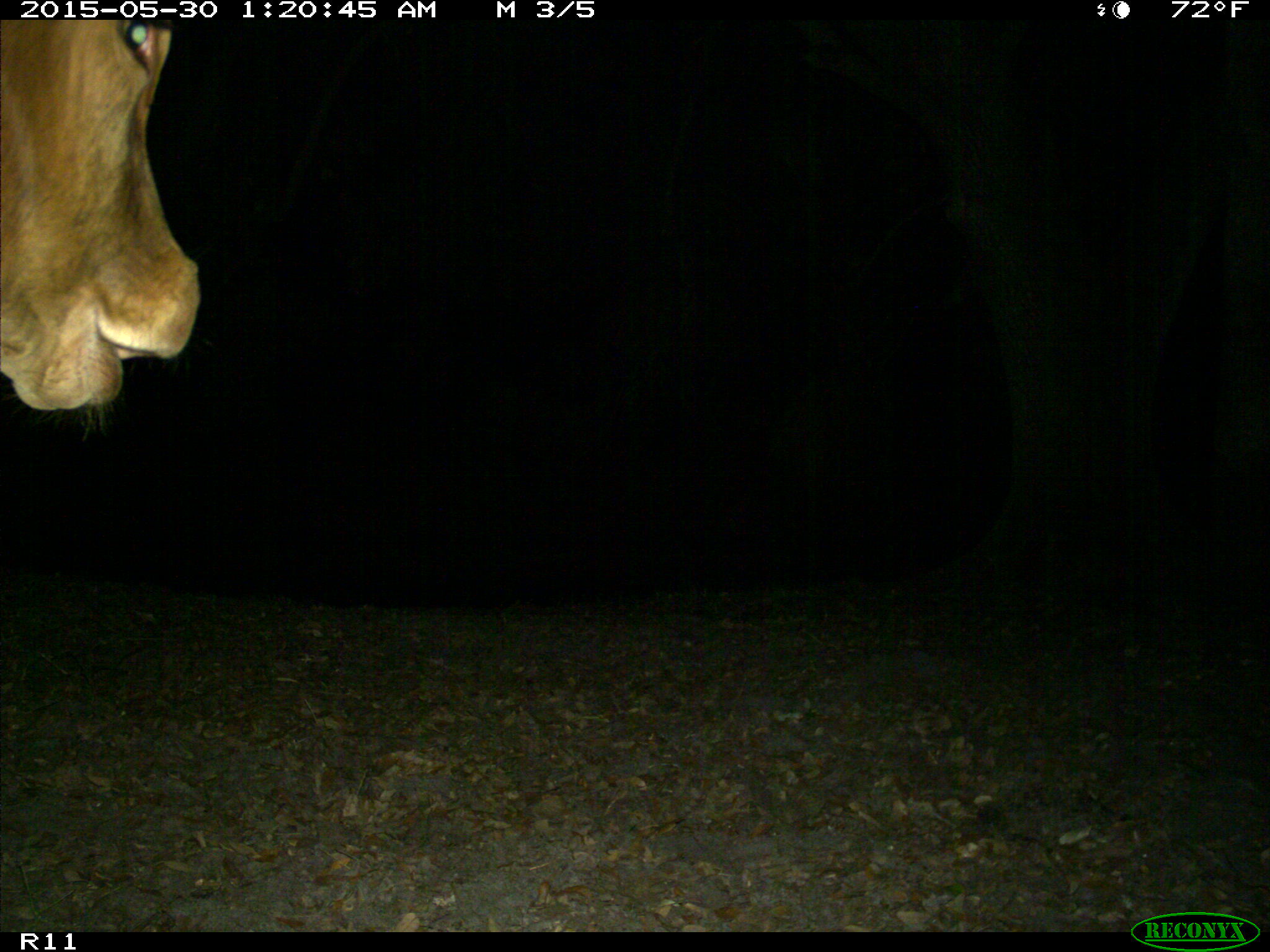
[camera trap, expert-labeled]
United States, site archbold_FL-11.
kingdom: Animalia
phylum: Chordata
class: Mammalia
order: Artiodactyla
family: Bovidae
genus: Bos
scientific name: Bos taurus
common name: domestic cow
Bos taurus (domestic cow).